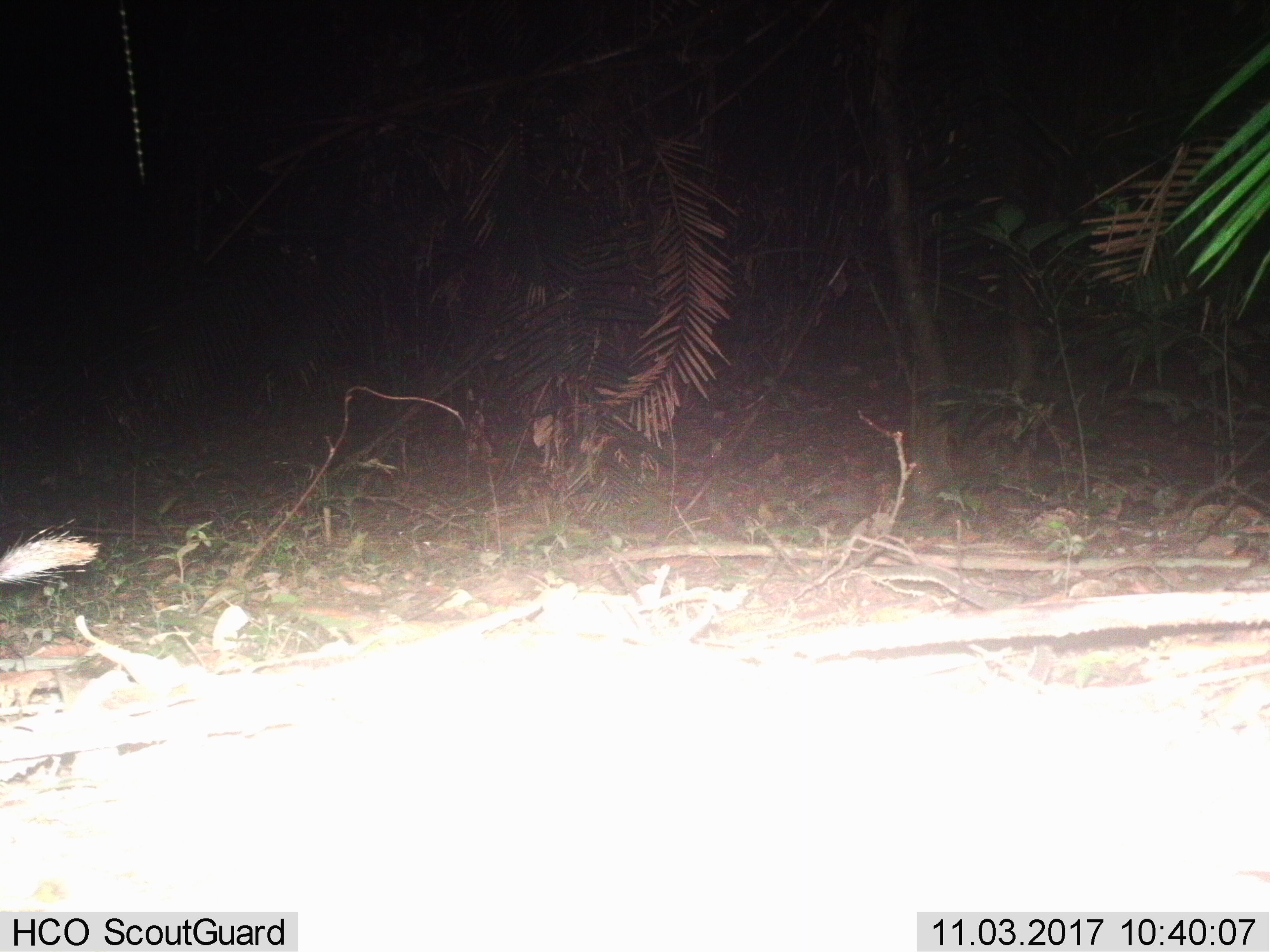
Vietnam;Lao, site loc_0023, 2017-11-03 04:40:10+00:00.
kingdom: Animalia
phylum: Chordata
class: Mammalia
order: Rodentia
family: Hystricidae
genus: Atherurus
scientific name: Atherurus macrourus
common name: asiatic brush-tailed porcupine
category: asiatic brush tailed porcupine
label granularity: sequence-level